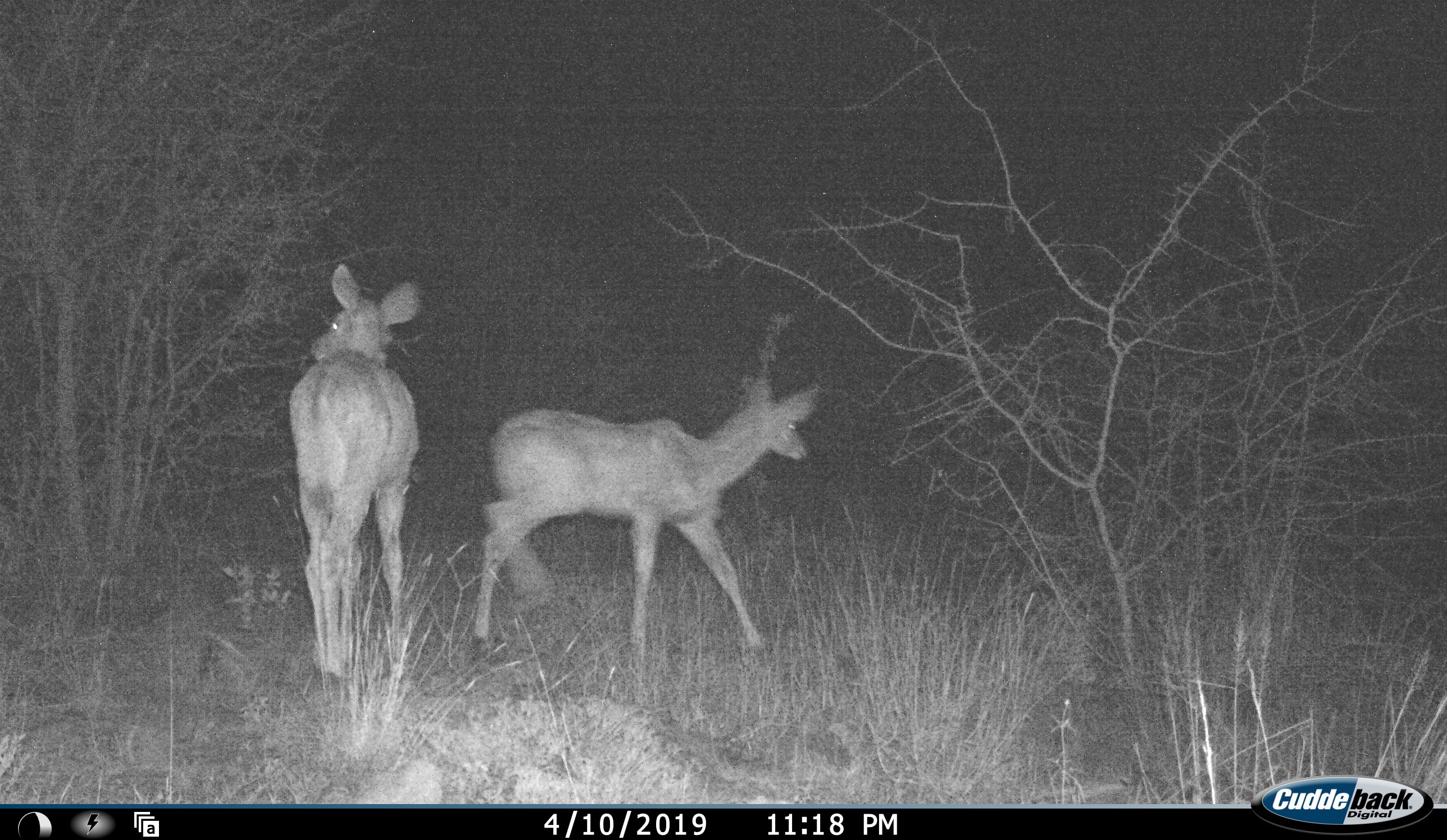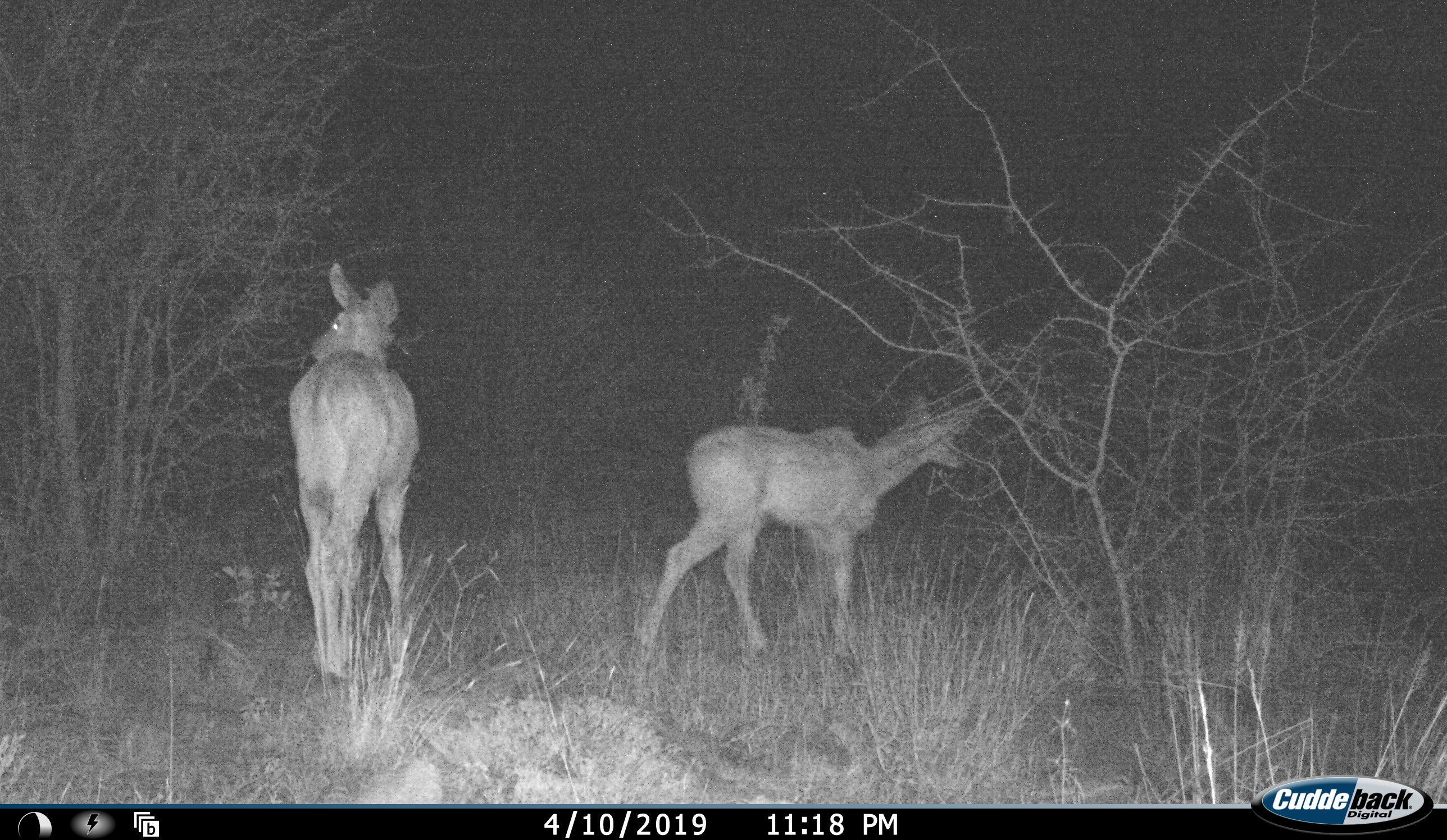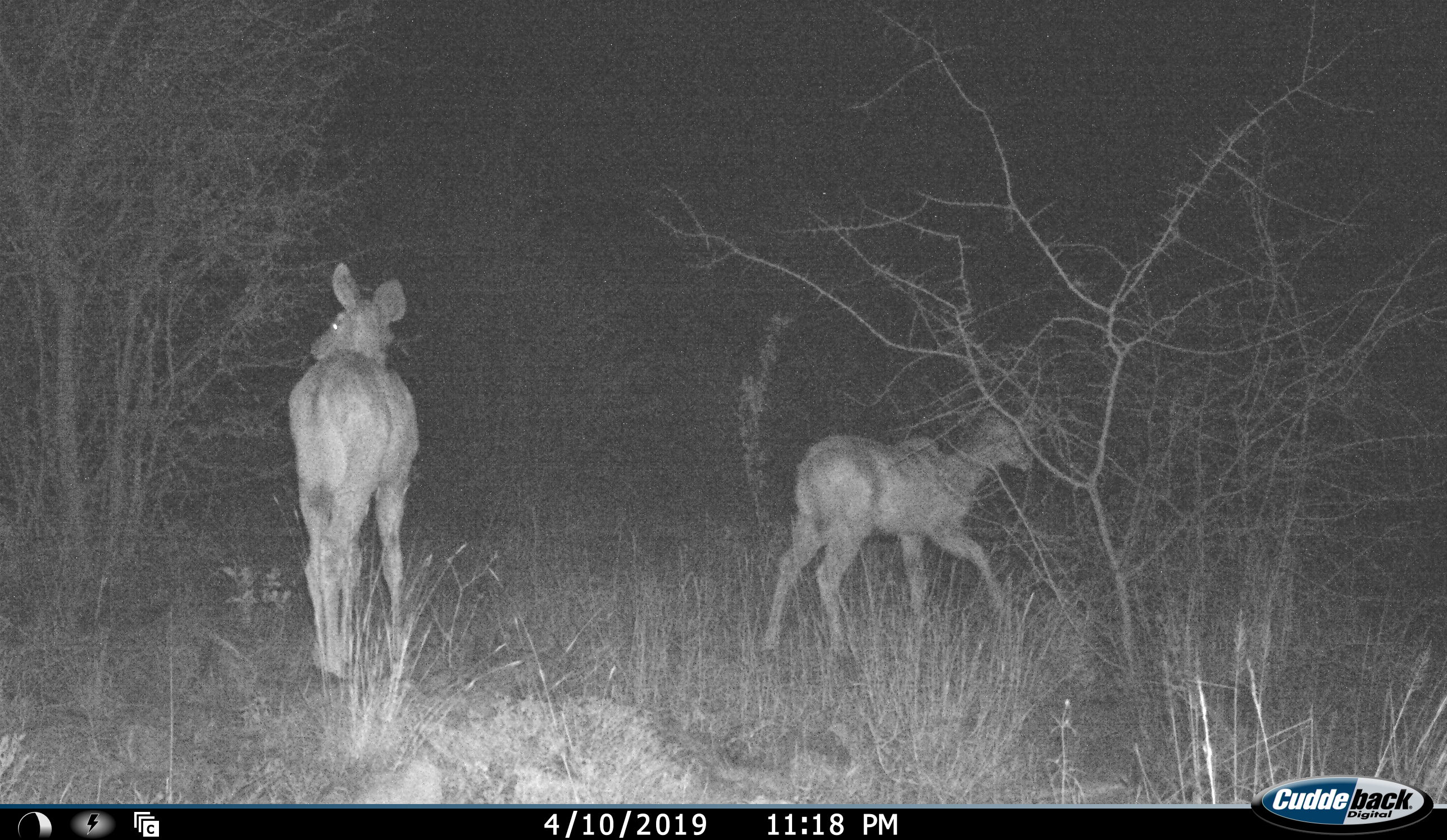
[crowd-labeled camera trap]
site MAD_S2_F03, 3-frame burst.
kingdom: Animalia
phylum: Chordata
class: Mammalia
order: Artiodactyla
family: Bovidae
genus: Aepyceros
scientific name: Aepyceros melampus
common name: impala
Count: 2.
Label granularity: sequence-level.